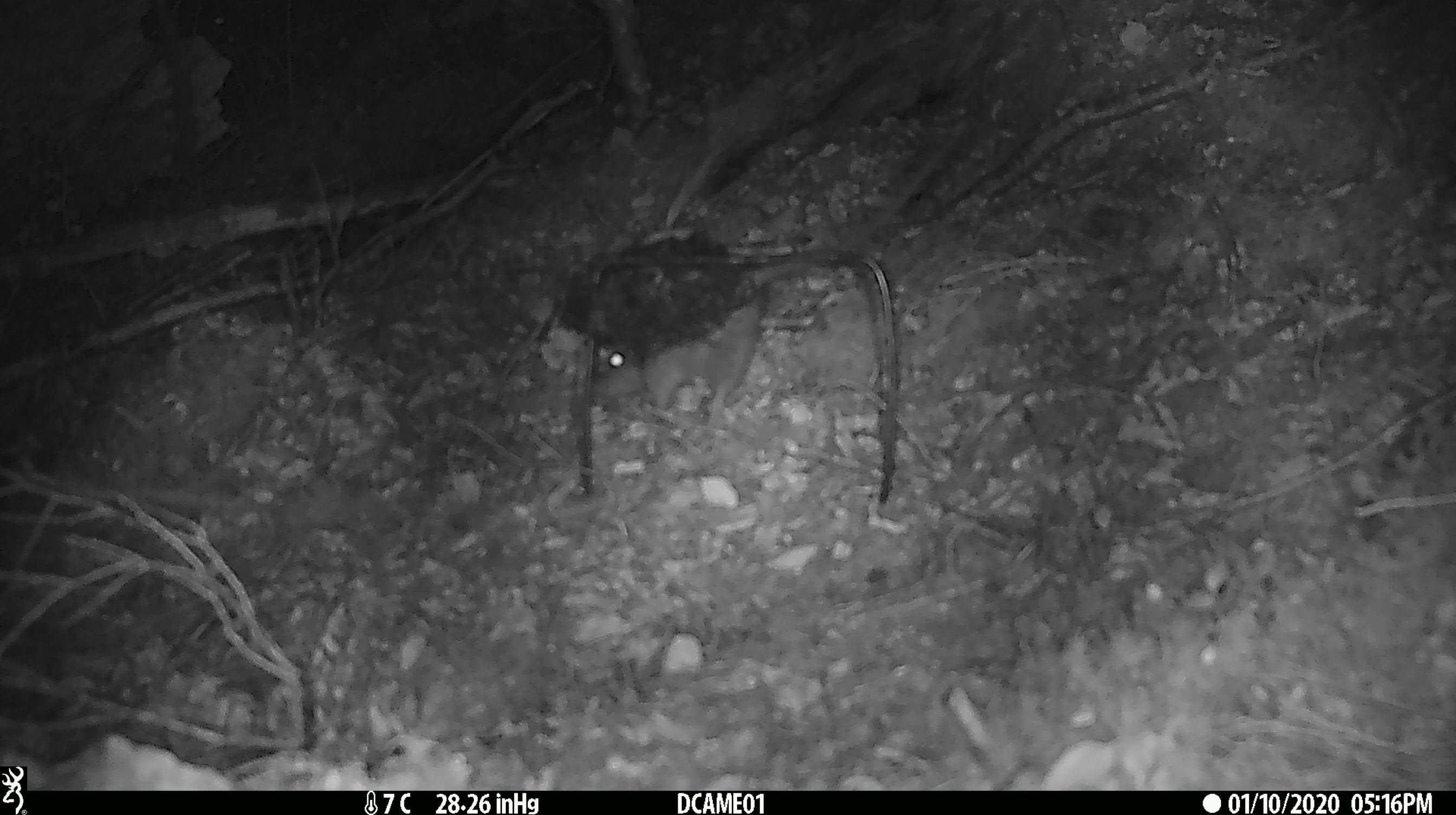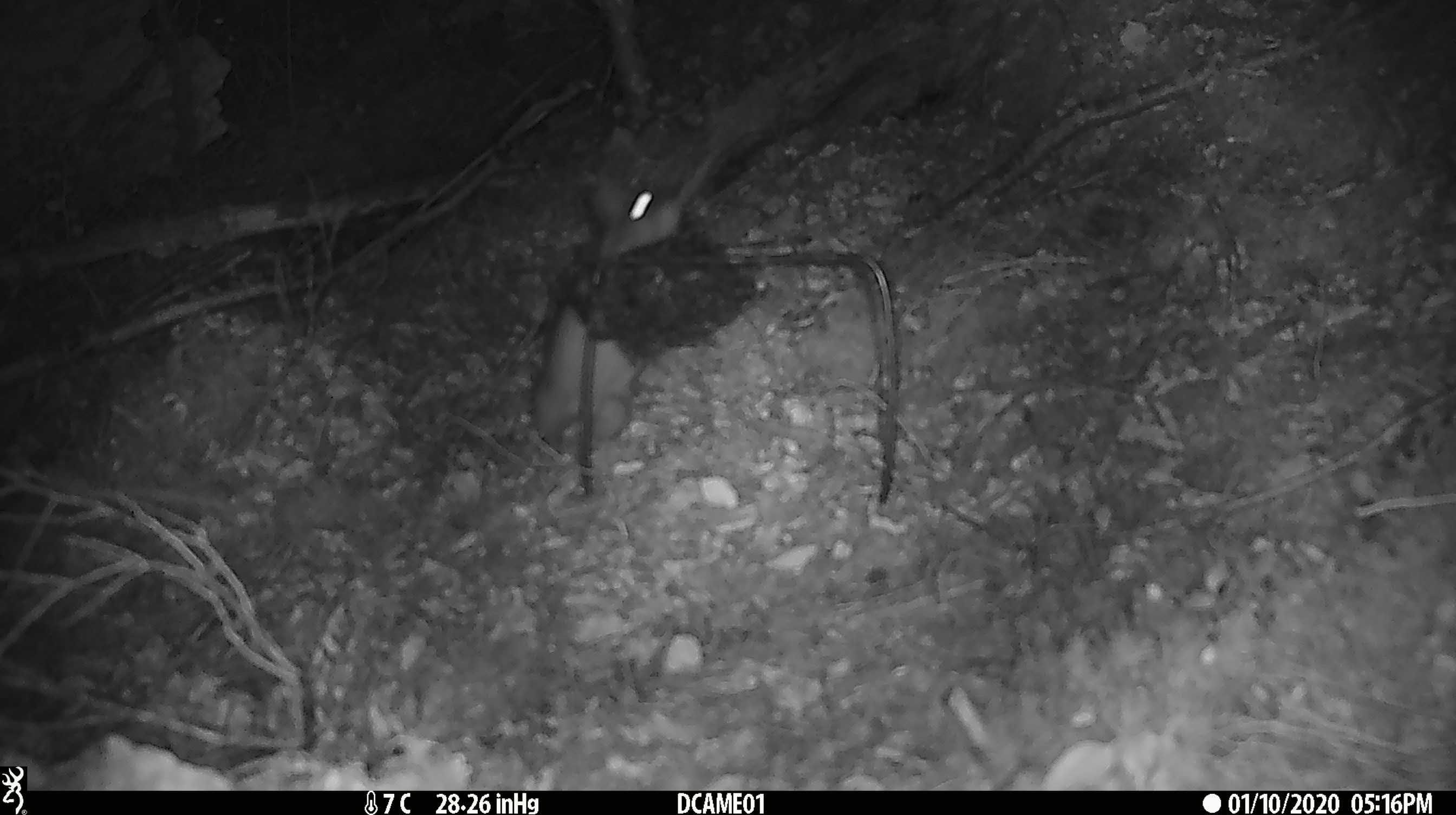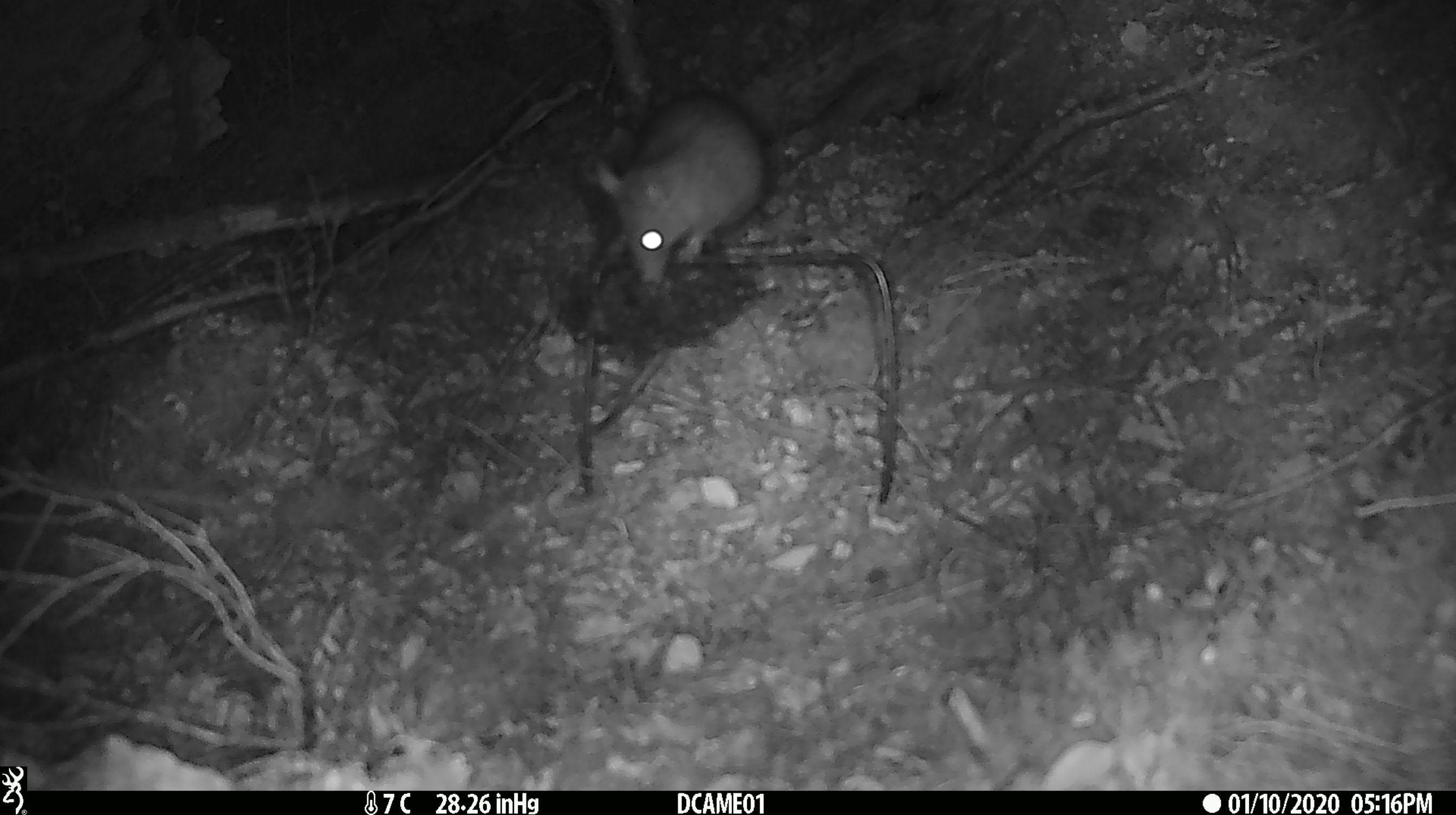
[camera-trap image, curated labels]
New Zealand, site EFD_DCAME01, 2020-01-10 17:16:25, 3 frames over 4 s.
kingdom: Animalia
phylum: Chordata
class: Mammalia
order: Rodentia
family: Muridae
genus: Rattus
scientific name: Rattus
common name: rat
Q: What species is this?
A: Rat (Rattus).